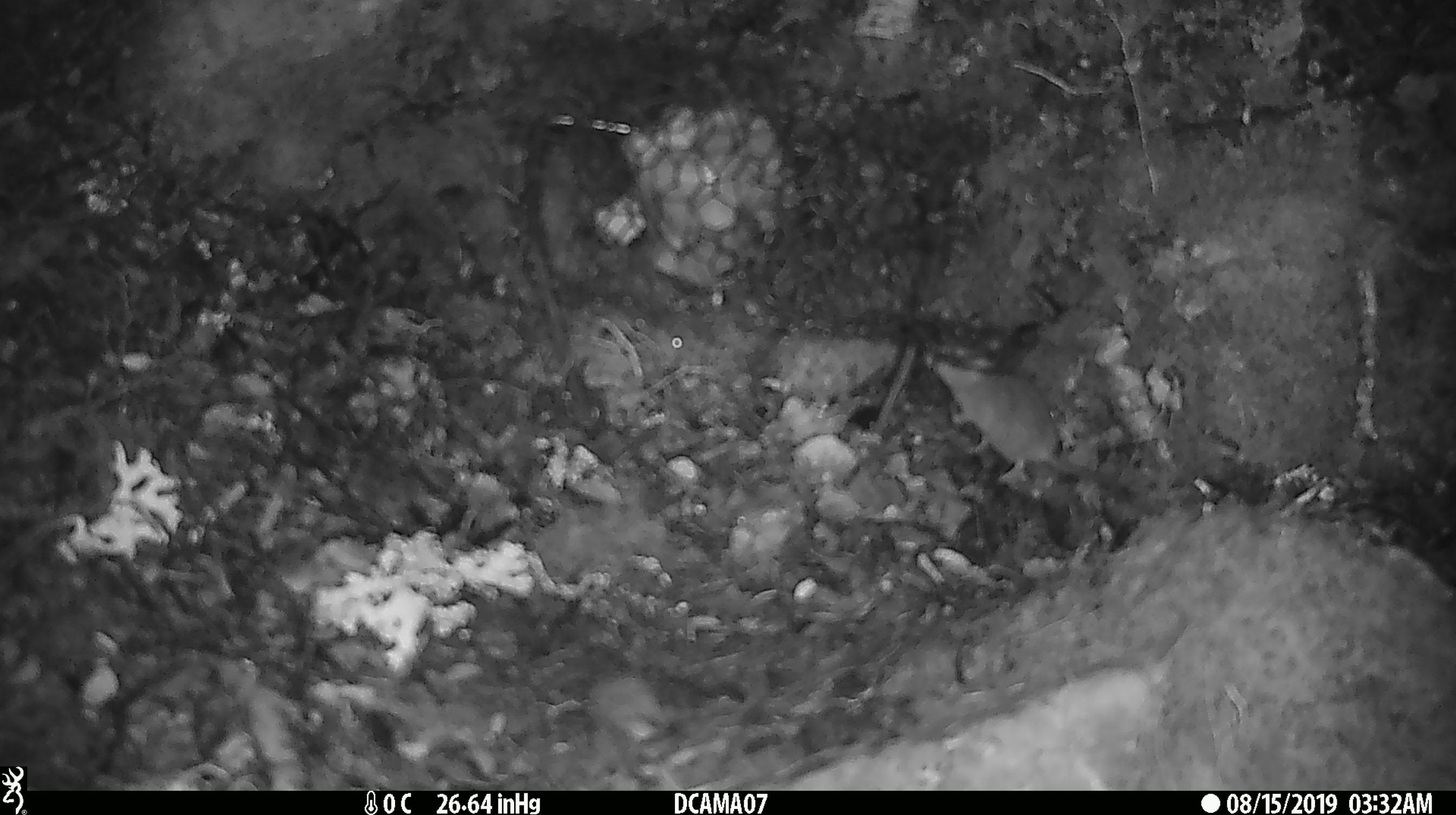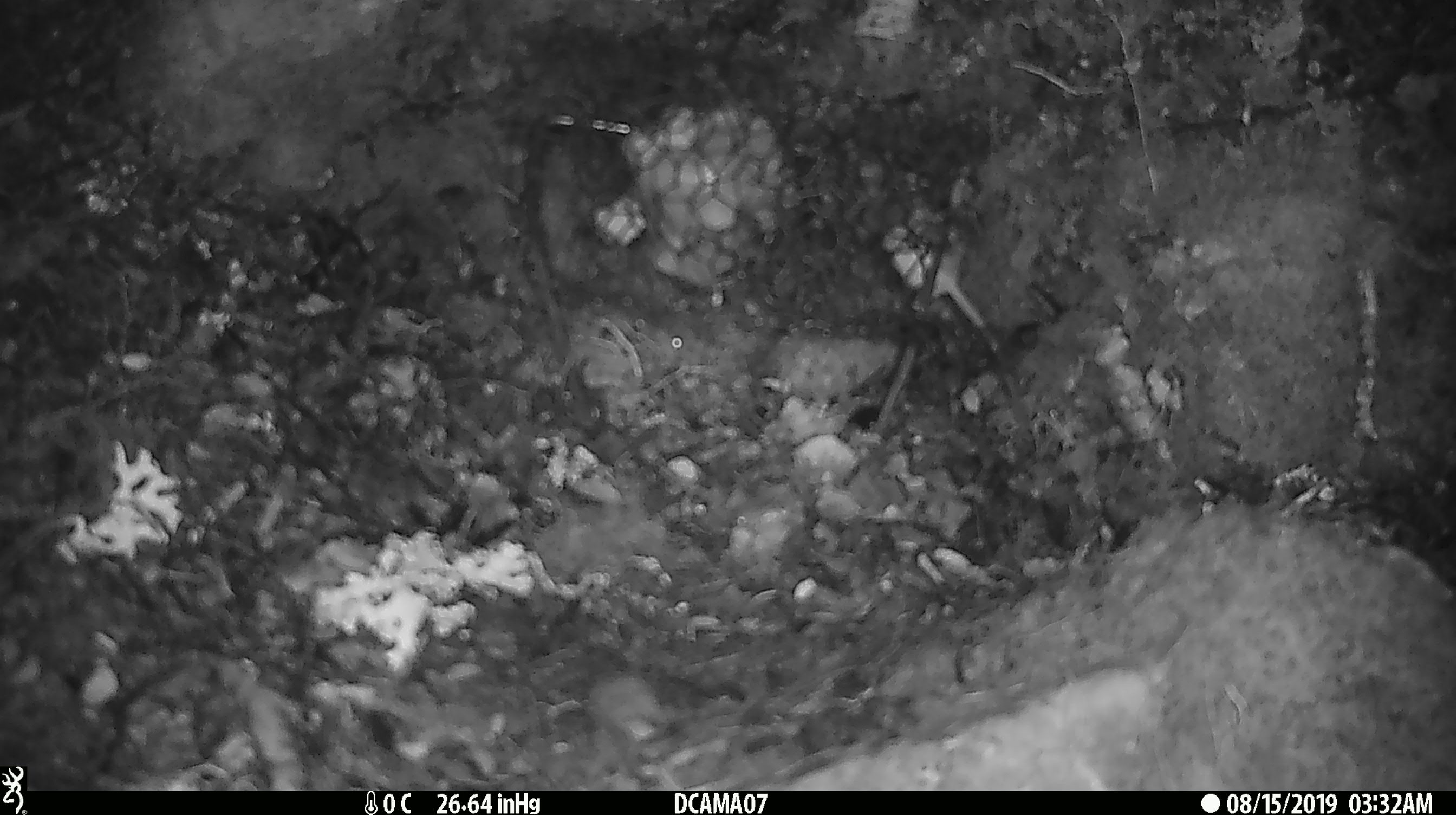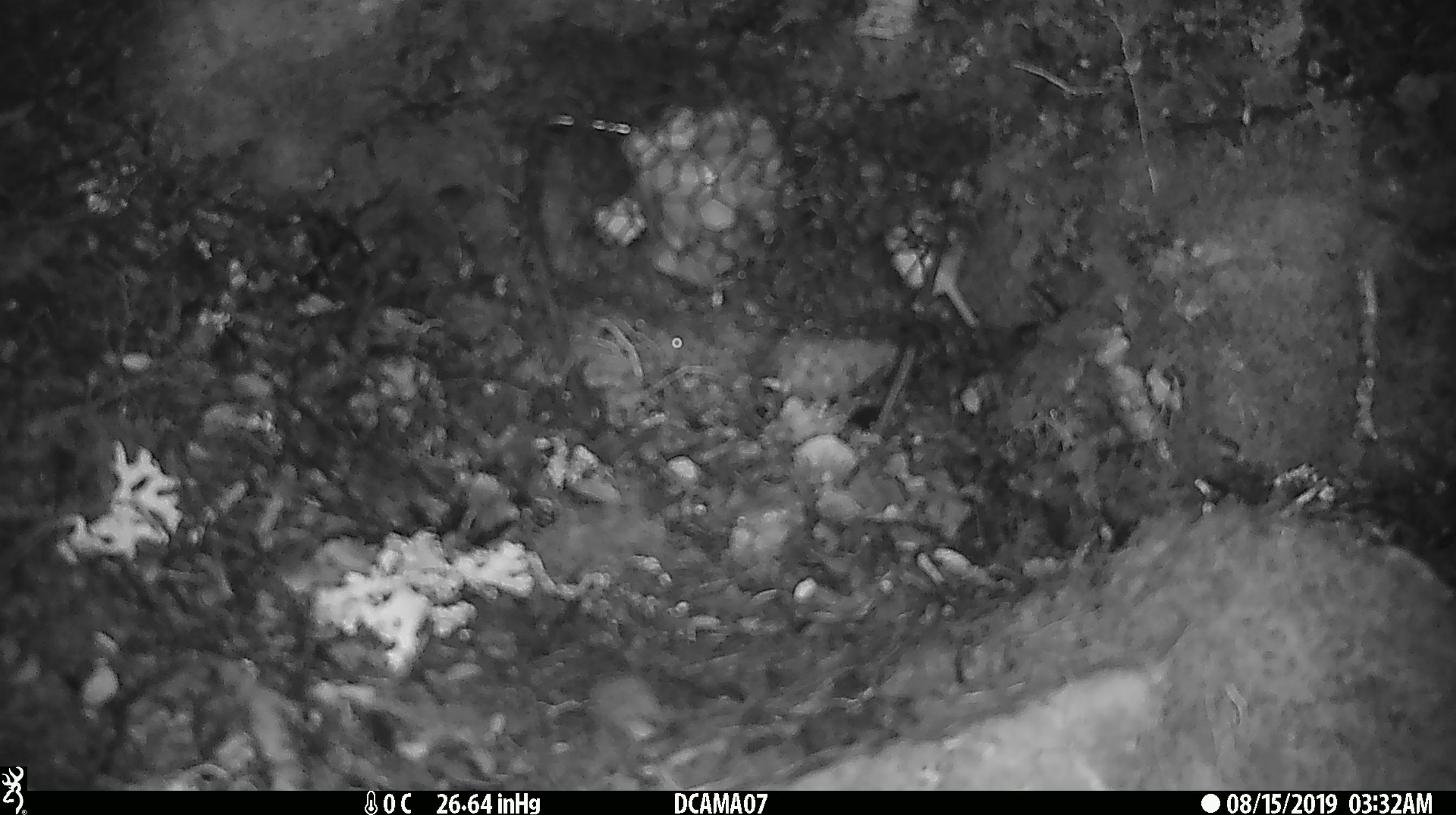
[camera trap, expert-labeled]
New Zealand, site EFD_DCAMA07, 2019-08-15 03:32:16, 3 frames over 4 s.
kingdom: Animalia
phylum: Chordata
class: Mammalia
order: Rodentia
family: Muridae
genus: Mus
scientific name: Mus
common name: mouse